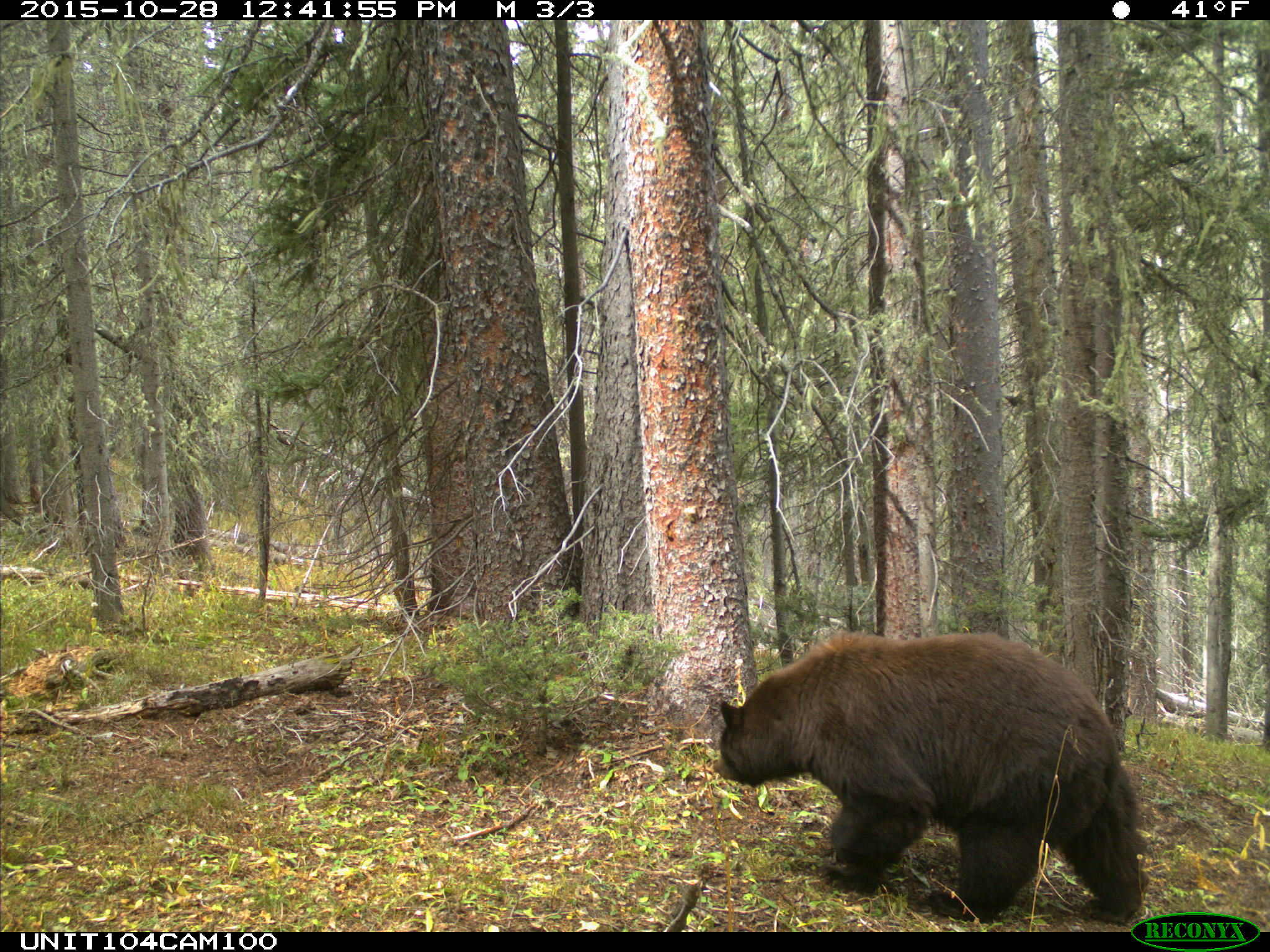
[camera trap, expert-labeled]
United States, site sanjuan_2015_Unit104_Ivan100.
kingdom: Animalia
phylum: Chordata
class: Mammalia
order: Carnivora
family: Ursidae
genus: Ursus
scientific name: Ursus americanus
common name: american black bear